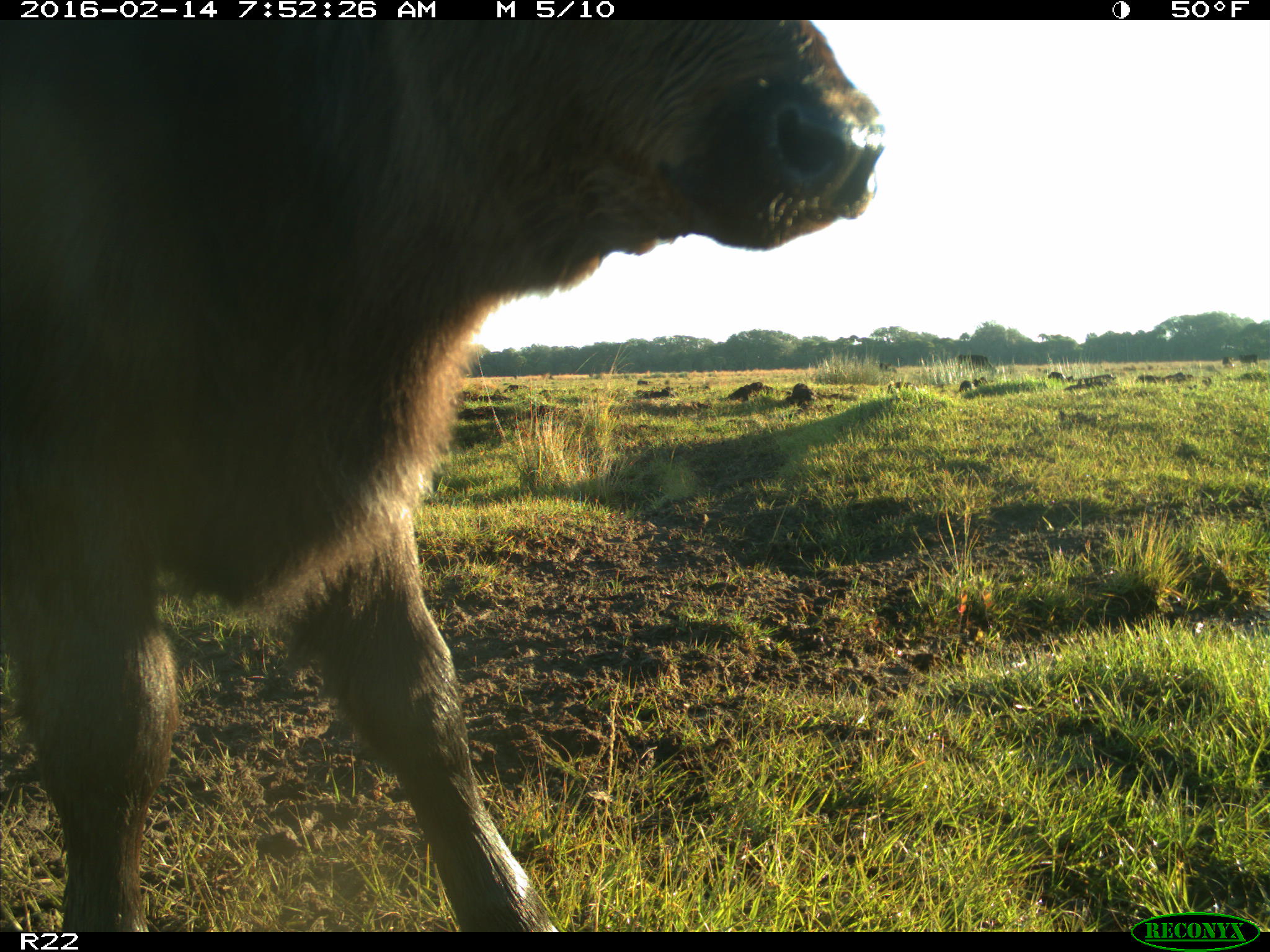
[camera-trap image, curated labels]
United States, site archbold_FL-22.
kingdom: Animalia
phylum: Chordata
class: Mammalia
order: Artiodactyla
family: Bovidae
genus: Bos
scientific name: Bos taurus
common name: domestic cow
Bos taurus (domestic cow).